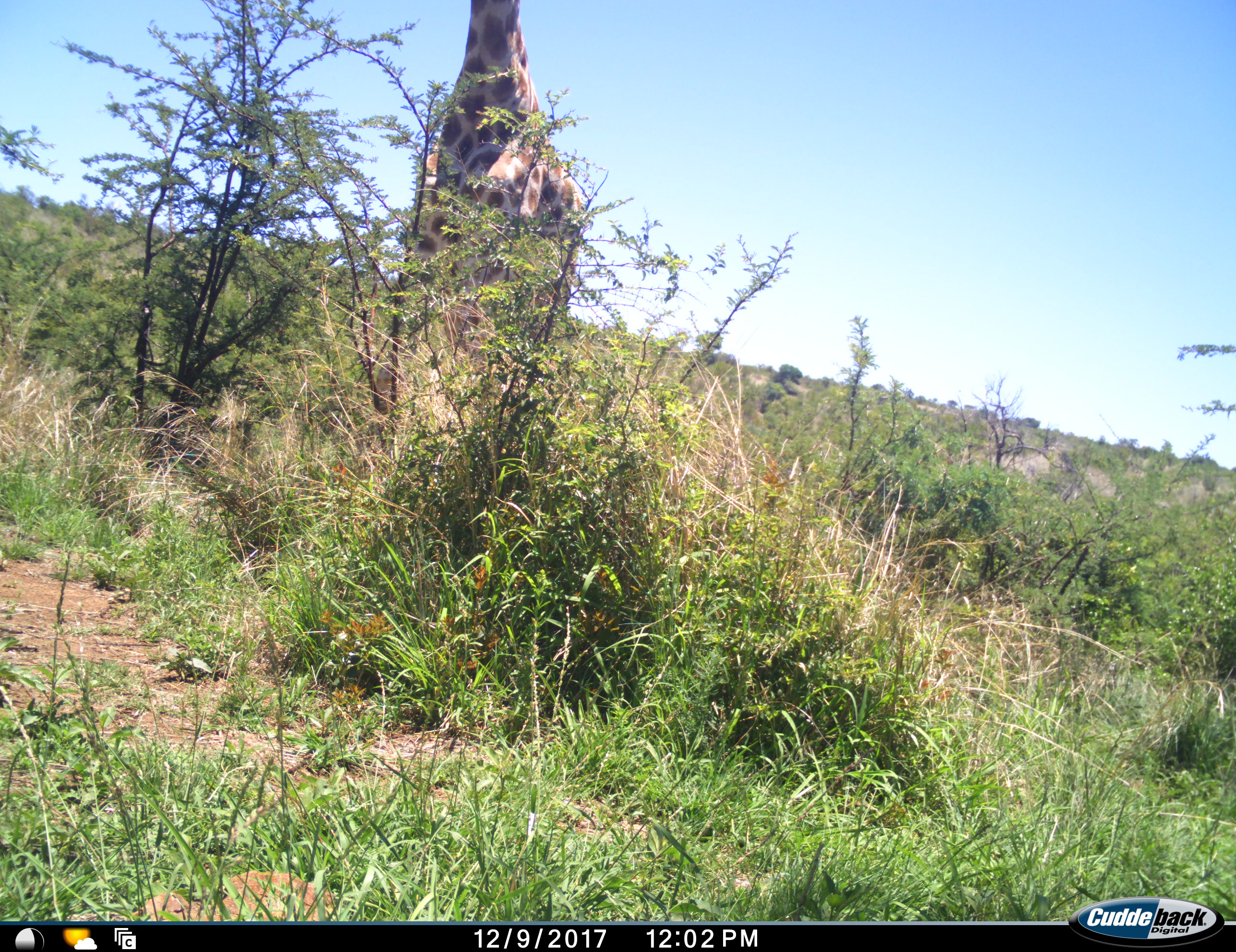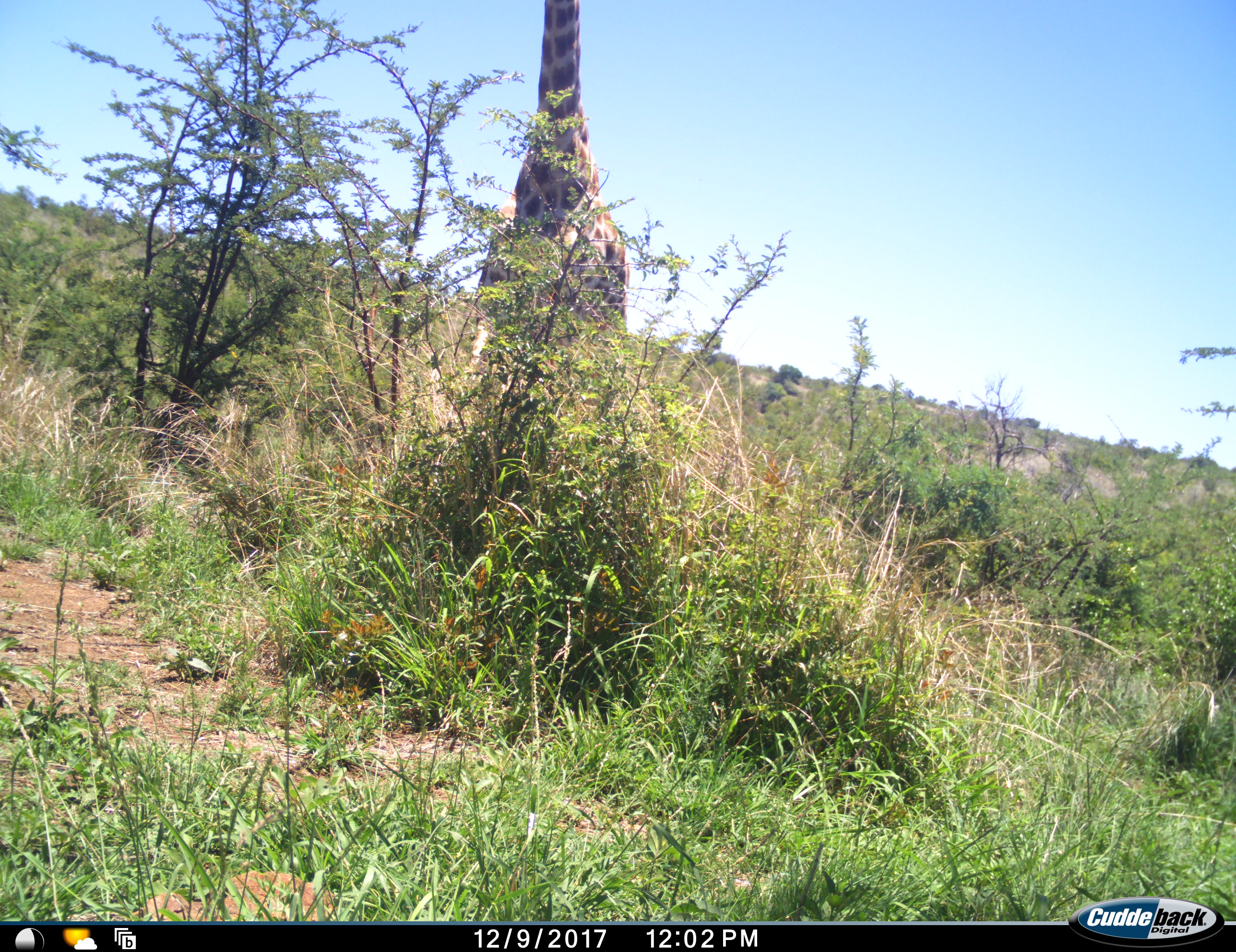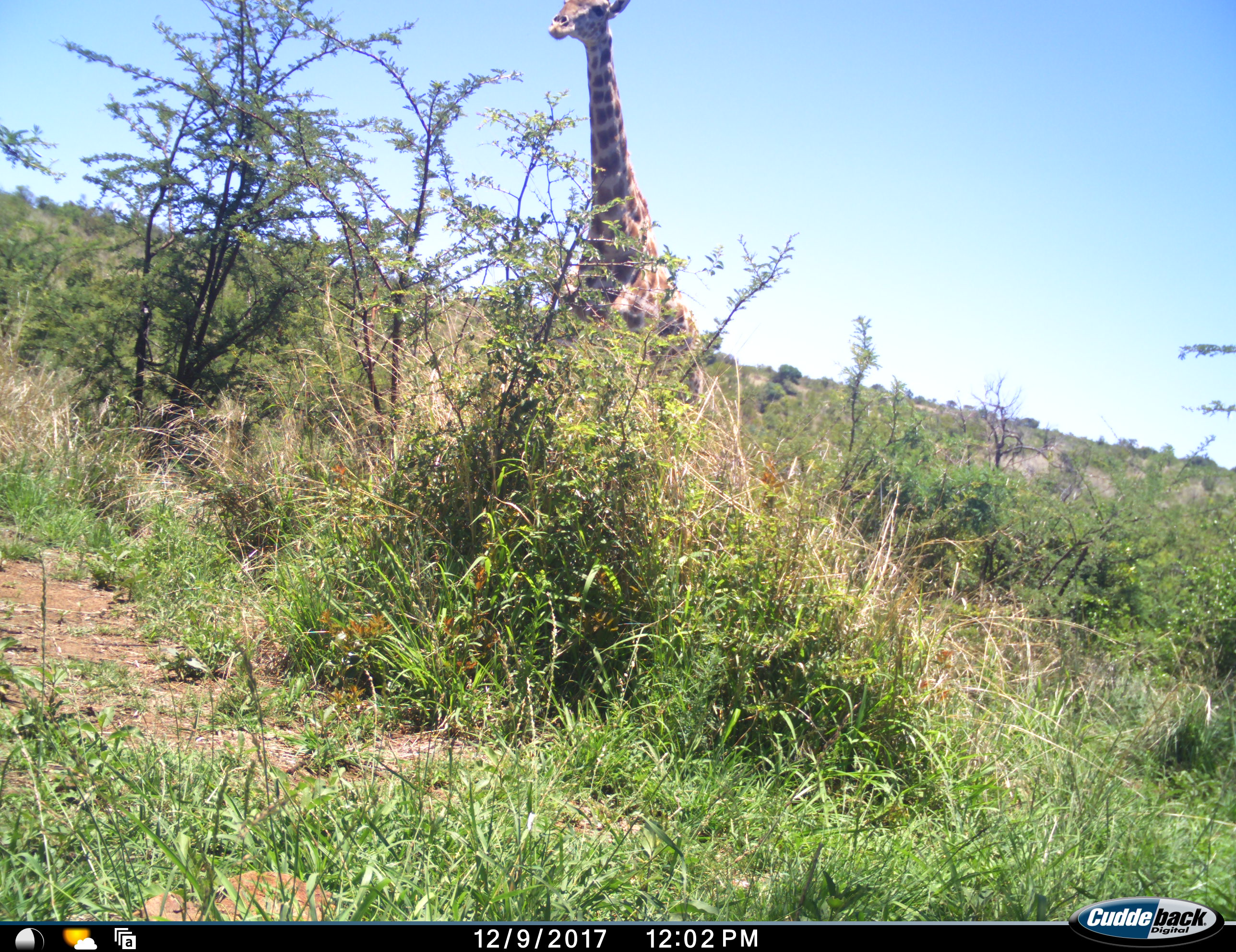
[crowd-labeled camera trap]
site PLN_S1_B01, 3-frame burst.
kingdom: Animalia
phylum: Chordata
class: Mammalia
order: Artiodactyla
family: Giraffidae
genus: Giraffa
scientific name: Giraffa camelopardalis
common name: giraffe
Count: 1.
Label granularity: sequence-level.